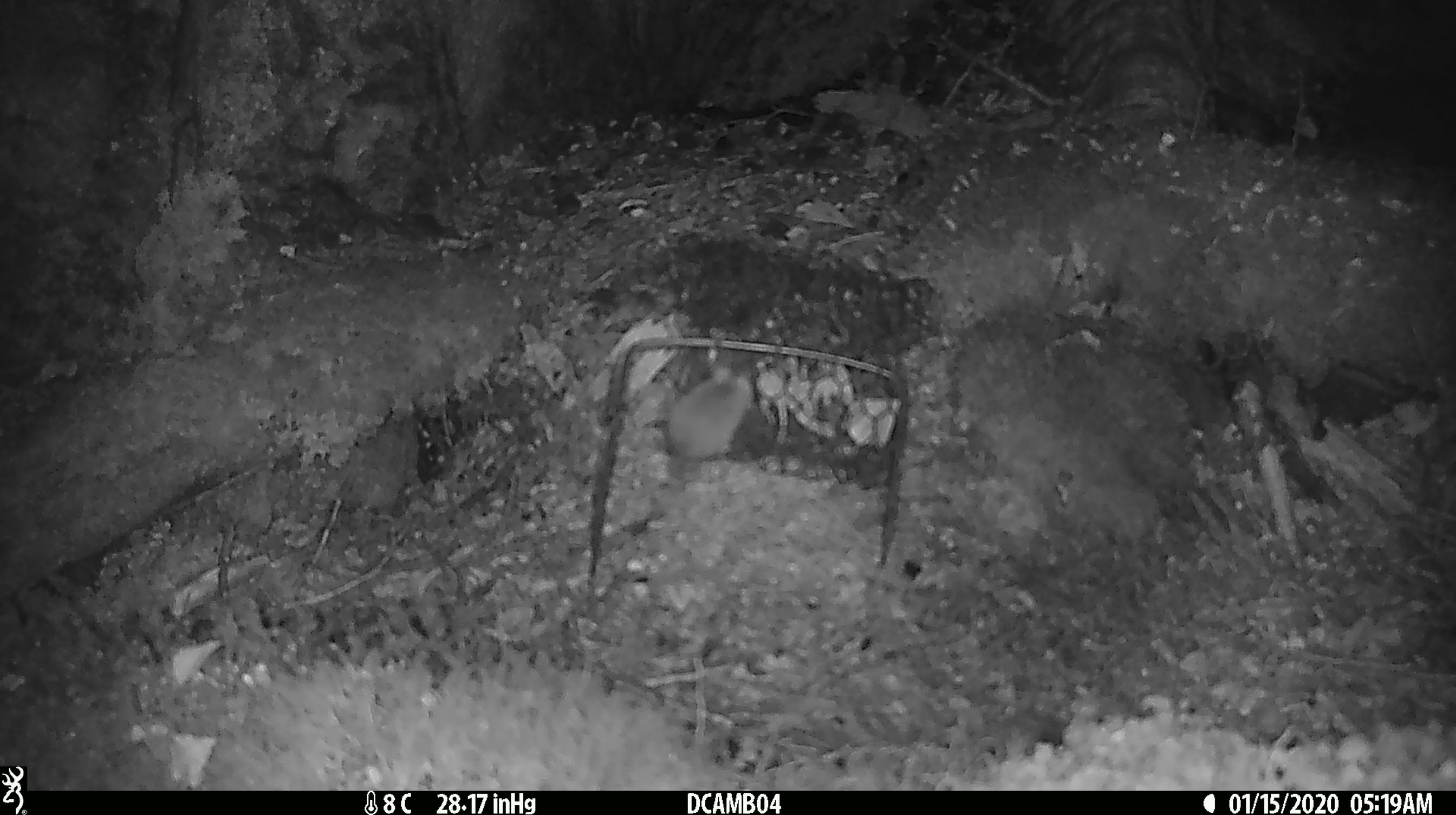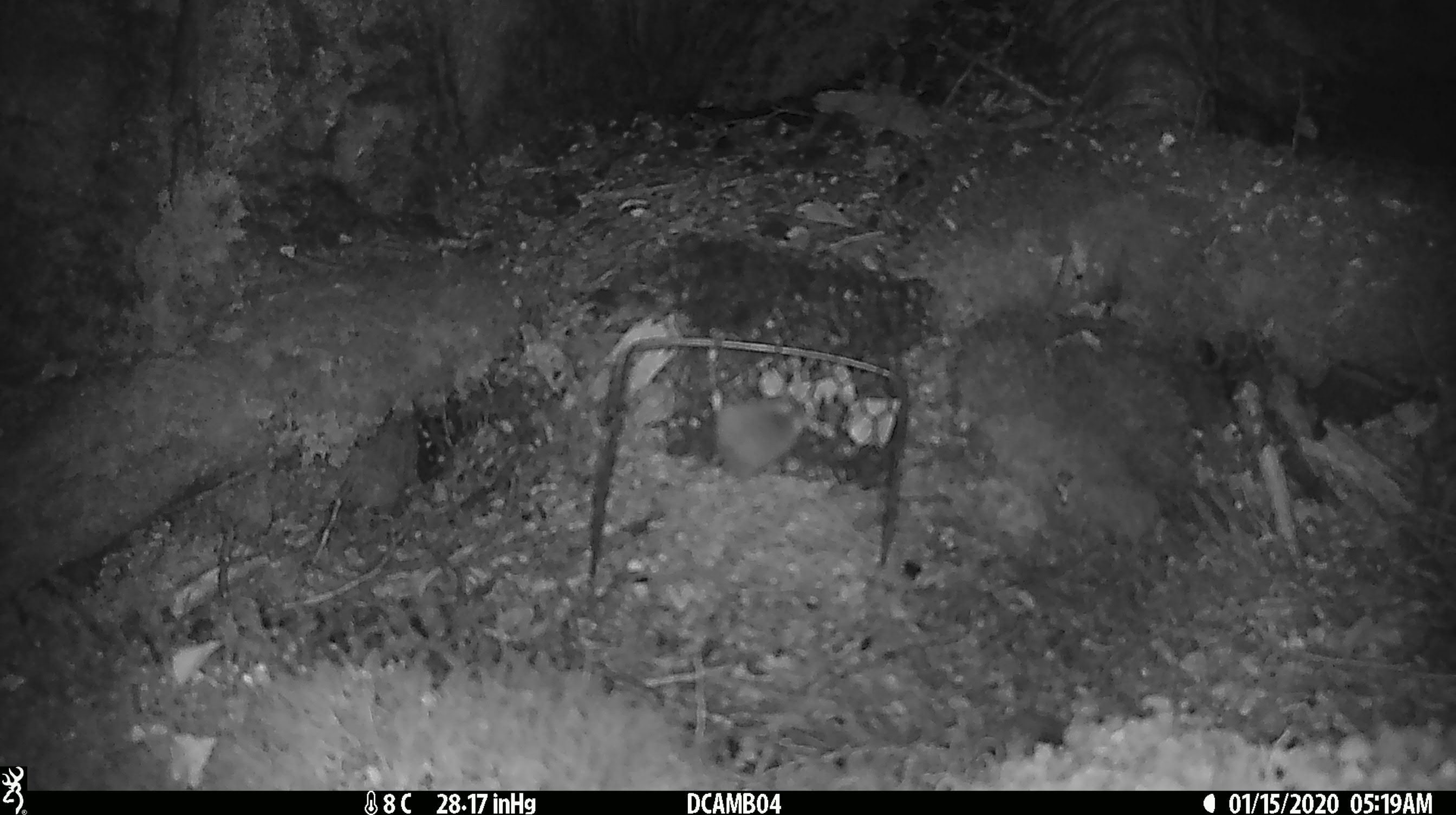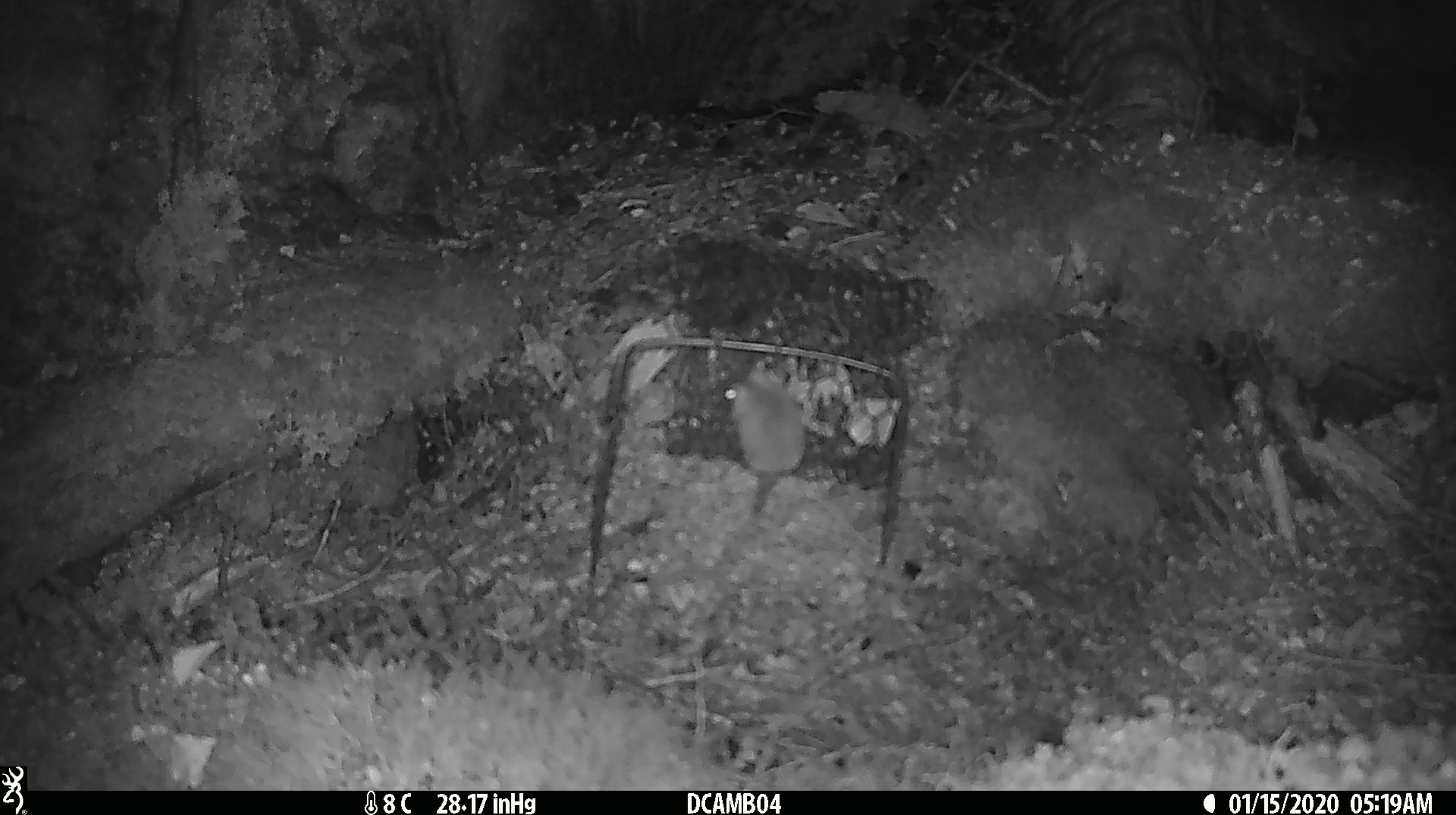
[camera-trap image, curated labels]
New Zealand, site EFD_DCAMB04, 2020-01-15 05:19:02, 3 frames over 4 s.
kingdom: Animalia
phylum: Chordata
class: Mammalia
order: Rodentia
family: Muridae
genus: Mus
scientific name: Mus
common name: mouse